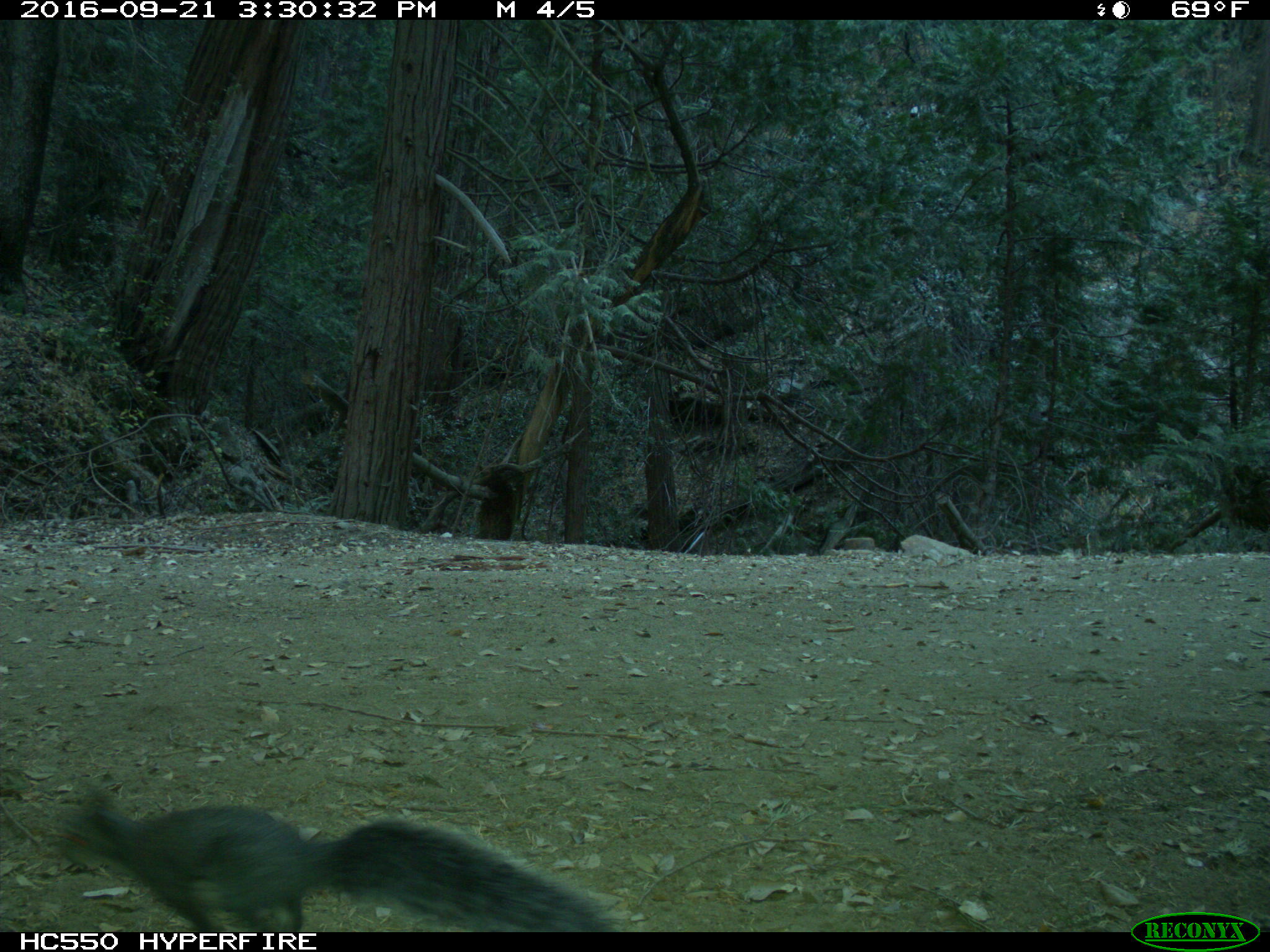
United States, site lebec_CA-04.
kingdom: Animalia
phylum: Chordata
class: Mammalia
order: Rodentia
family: Sciuridae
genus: Sciurus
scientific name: Sciurus carolinensis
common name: eastern gray squirrel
Sciurus carolinensis (eastern gray squirrel).